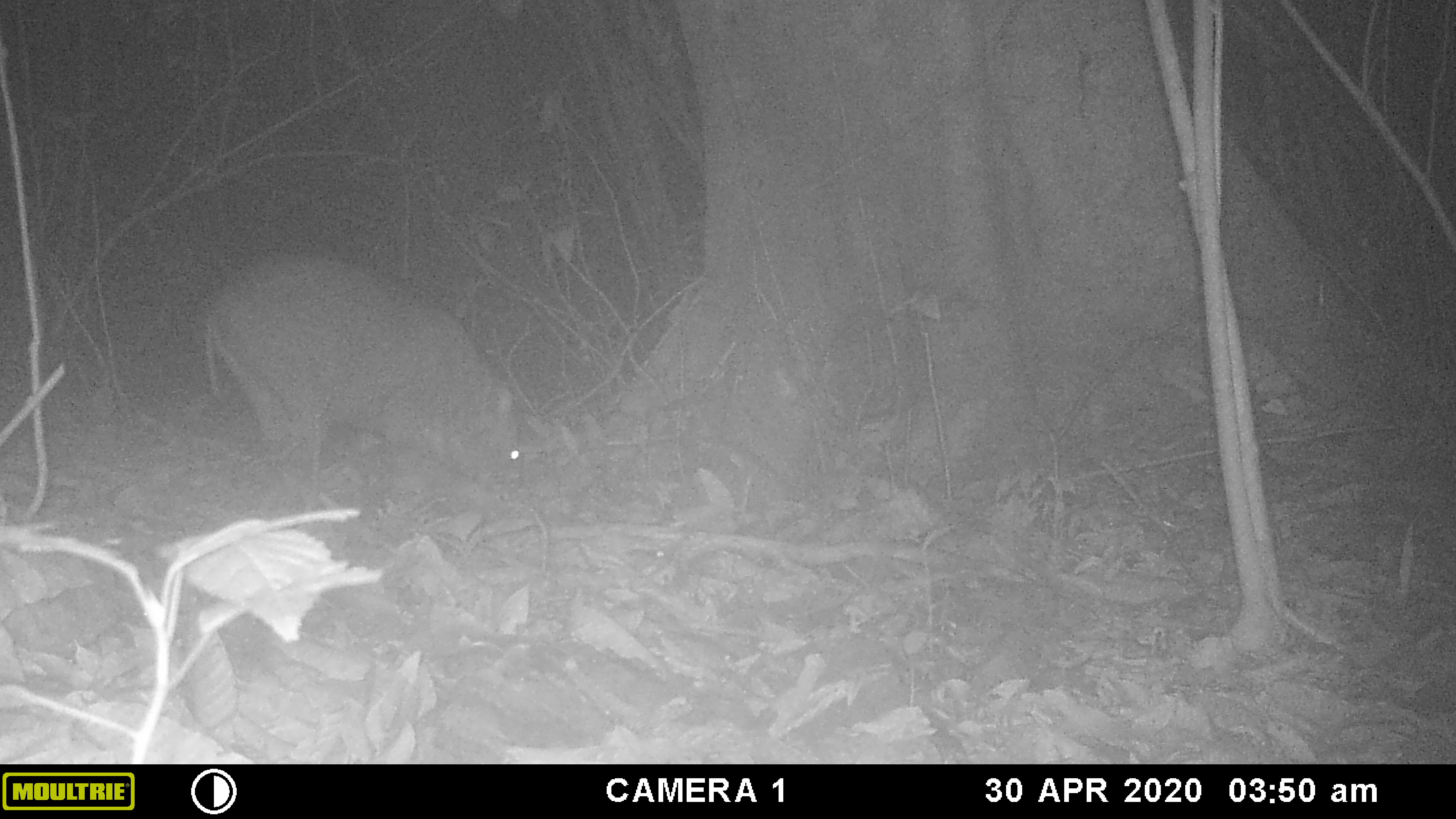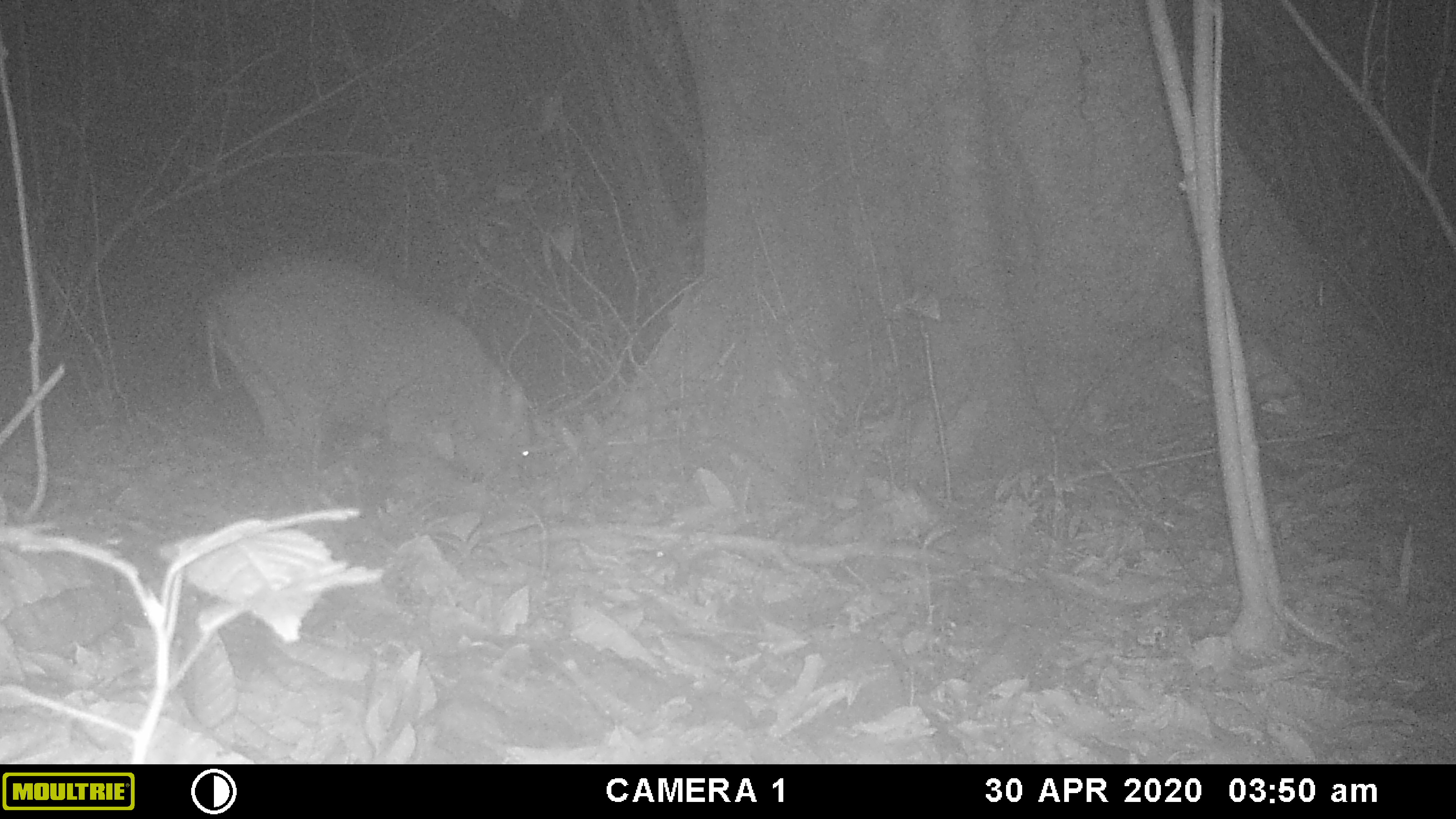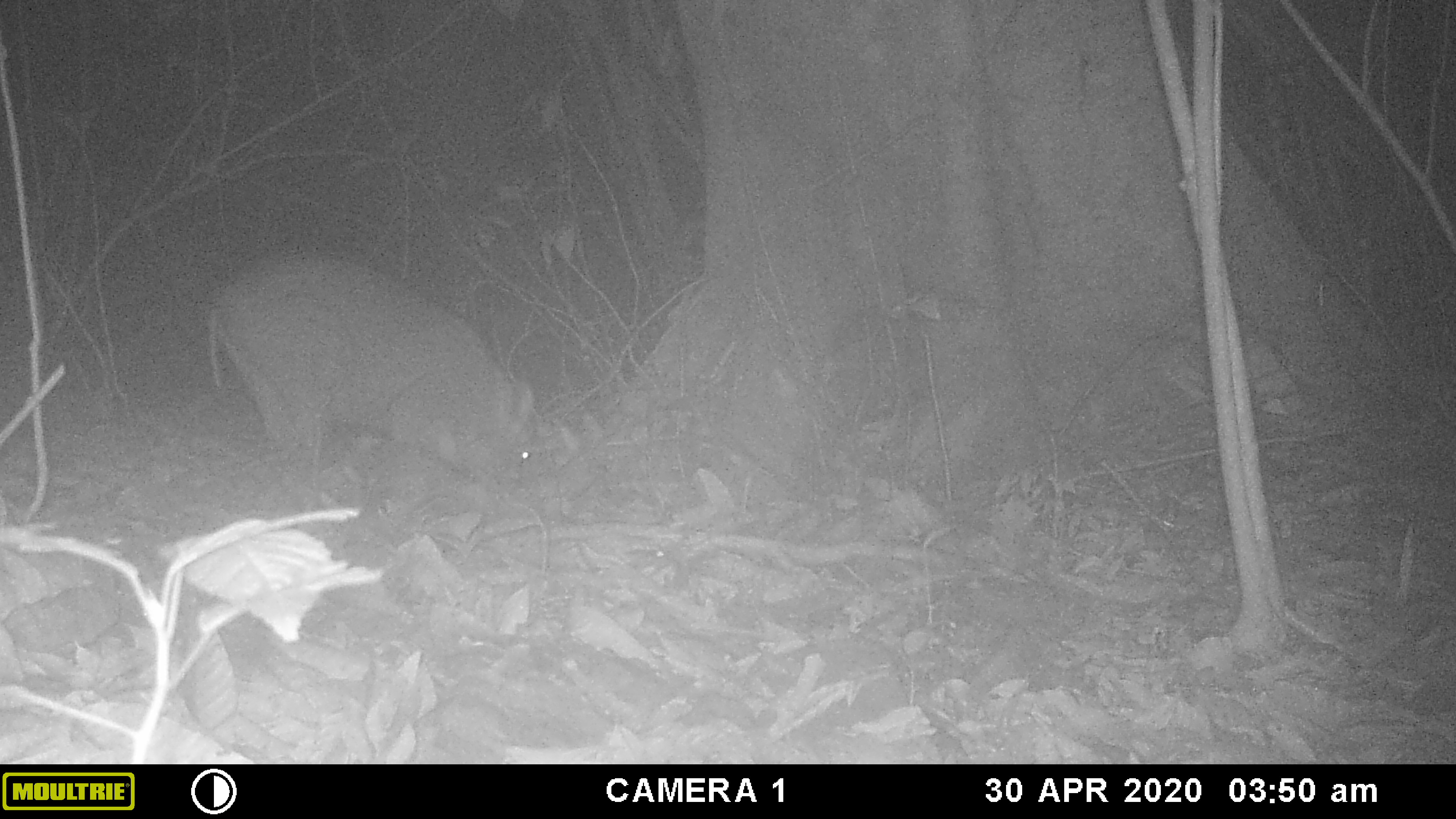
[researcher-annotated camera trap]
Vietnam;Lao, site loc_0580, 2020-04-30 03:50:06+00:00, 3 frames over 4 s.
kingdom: Animalia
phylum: Chordata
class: Mammalia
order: Artiodactyla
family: Suidae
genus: Sus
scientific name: Sus scrofa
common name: eurasian wild pig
Eurasian wild pig (Sus scrofa). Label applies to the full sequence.